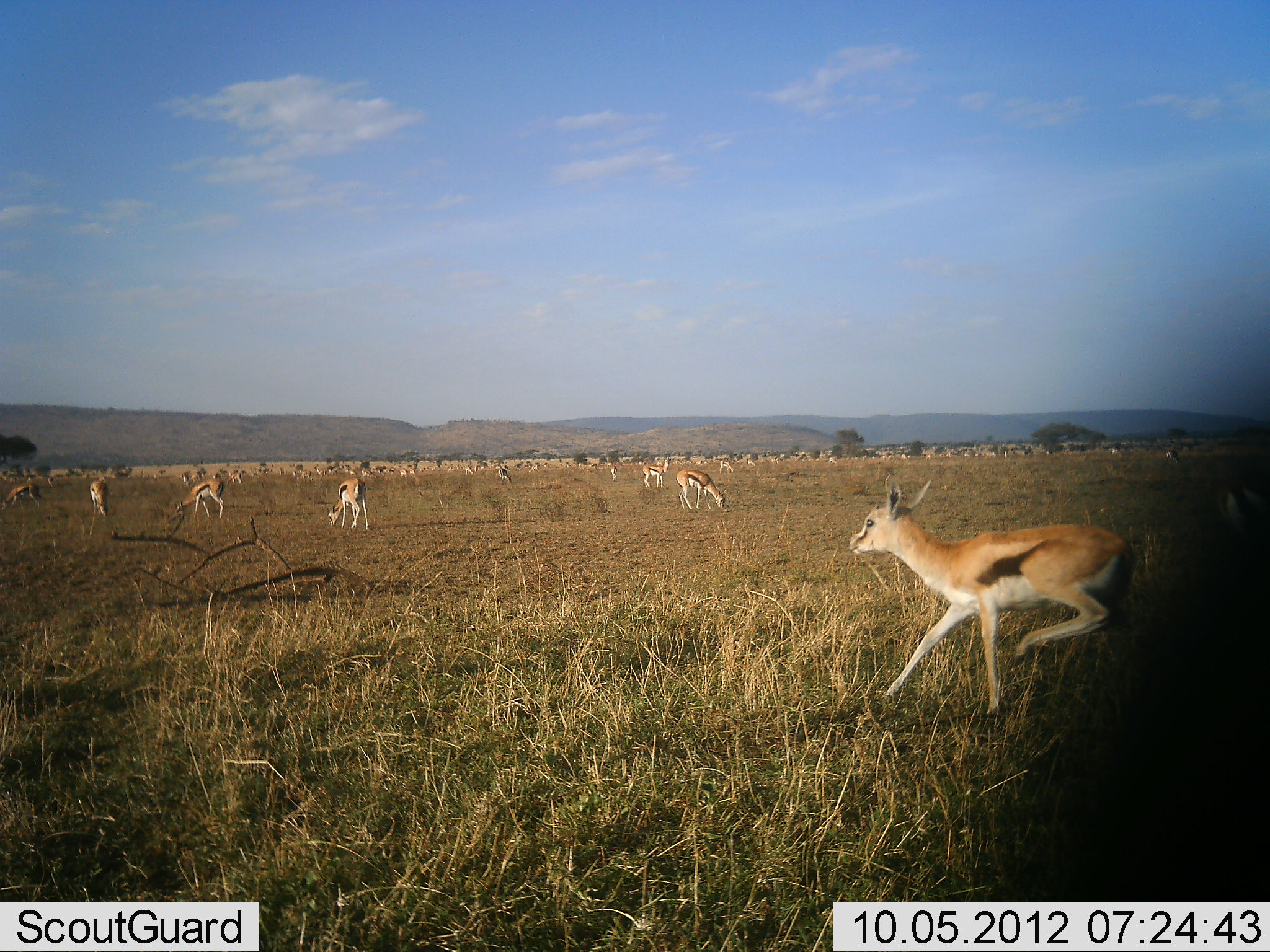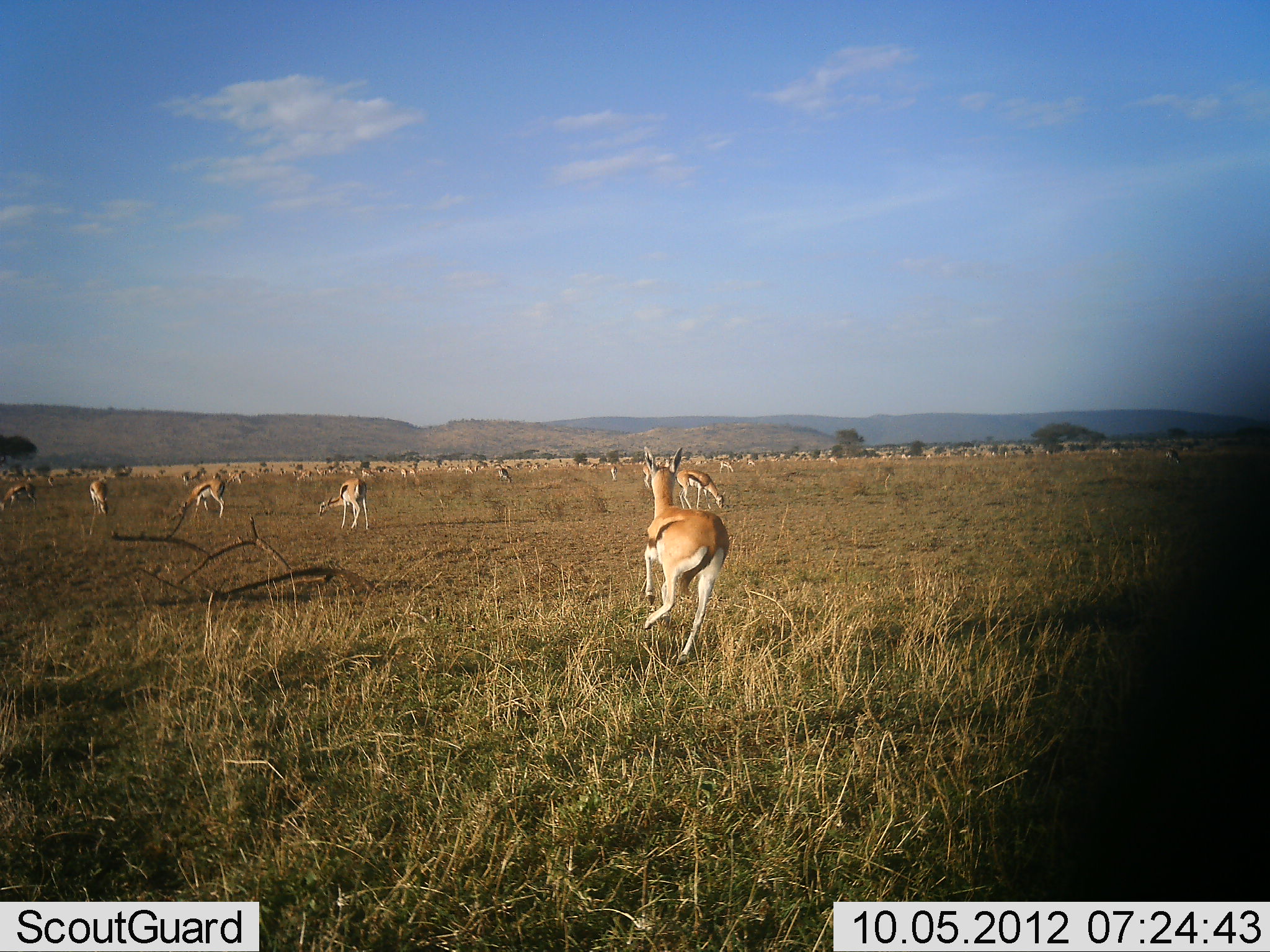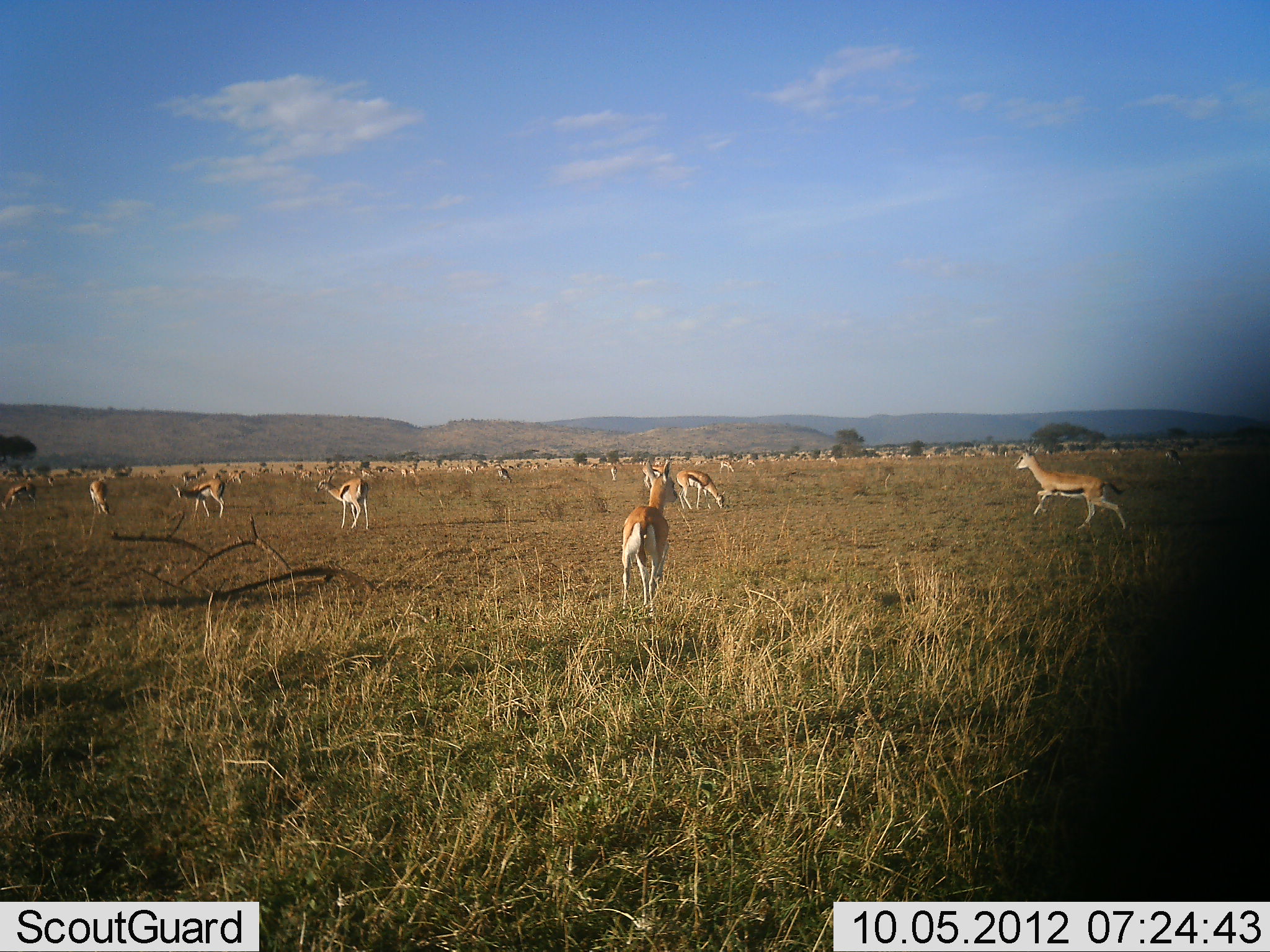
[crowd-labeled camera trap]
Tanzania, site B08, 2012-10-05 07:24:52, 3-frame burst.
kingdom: Animalia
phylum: Chordata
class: Mammalia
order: Artiodactyla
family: Bovidae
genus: Eudorcas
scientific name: Eudorcas thomsonii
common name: thomson's gazelle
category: gazellethomsons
Gazellethomsons (thomson's gazelle) (Eudorcas thomsonii), count 11-50. Behavior (volunteer vote fractions): standing 30%, resting 10%, moving 100%, interacting 10%. Young present (vote fraction): 0%. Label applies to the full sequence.